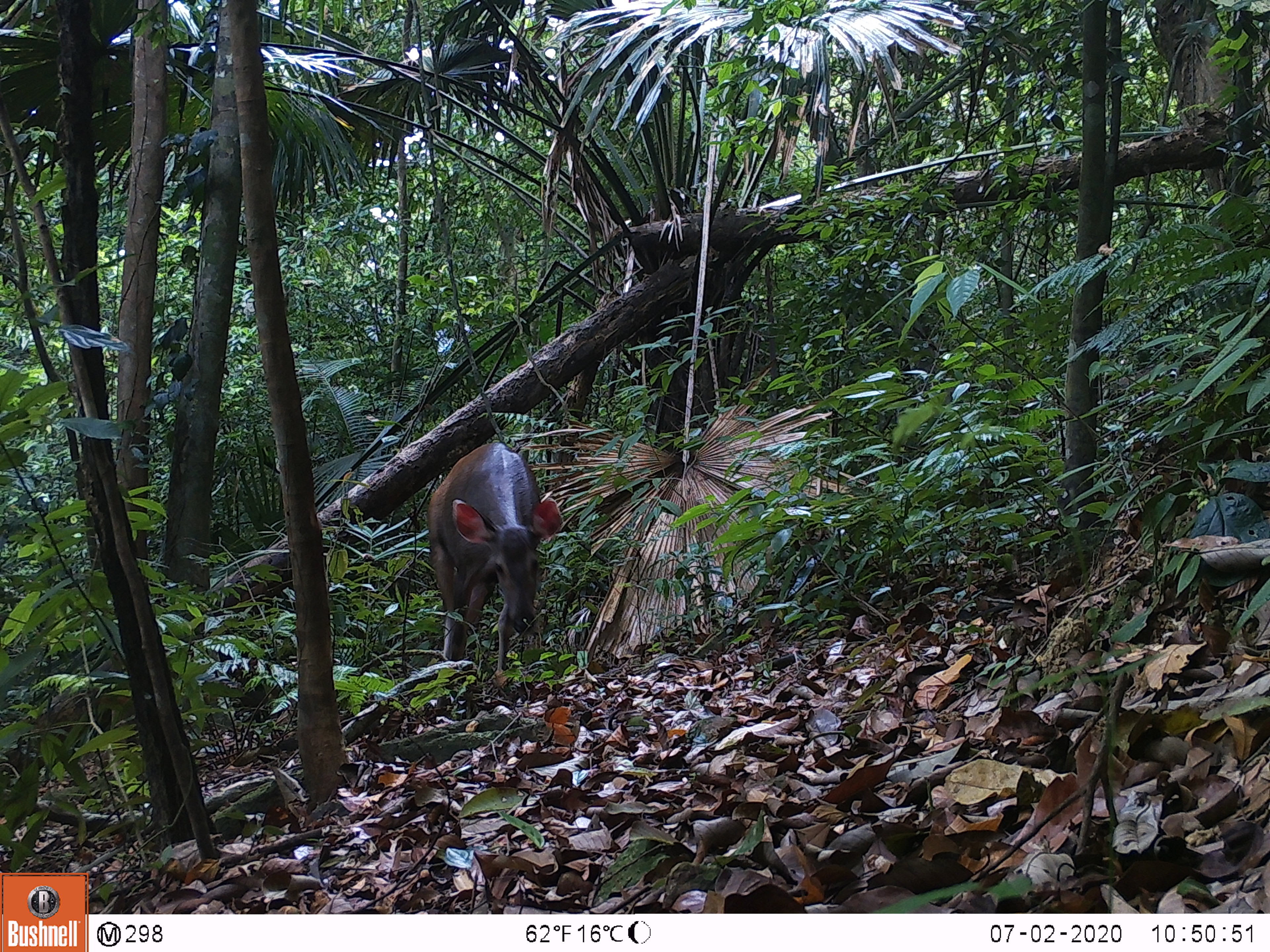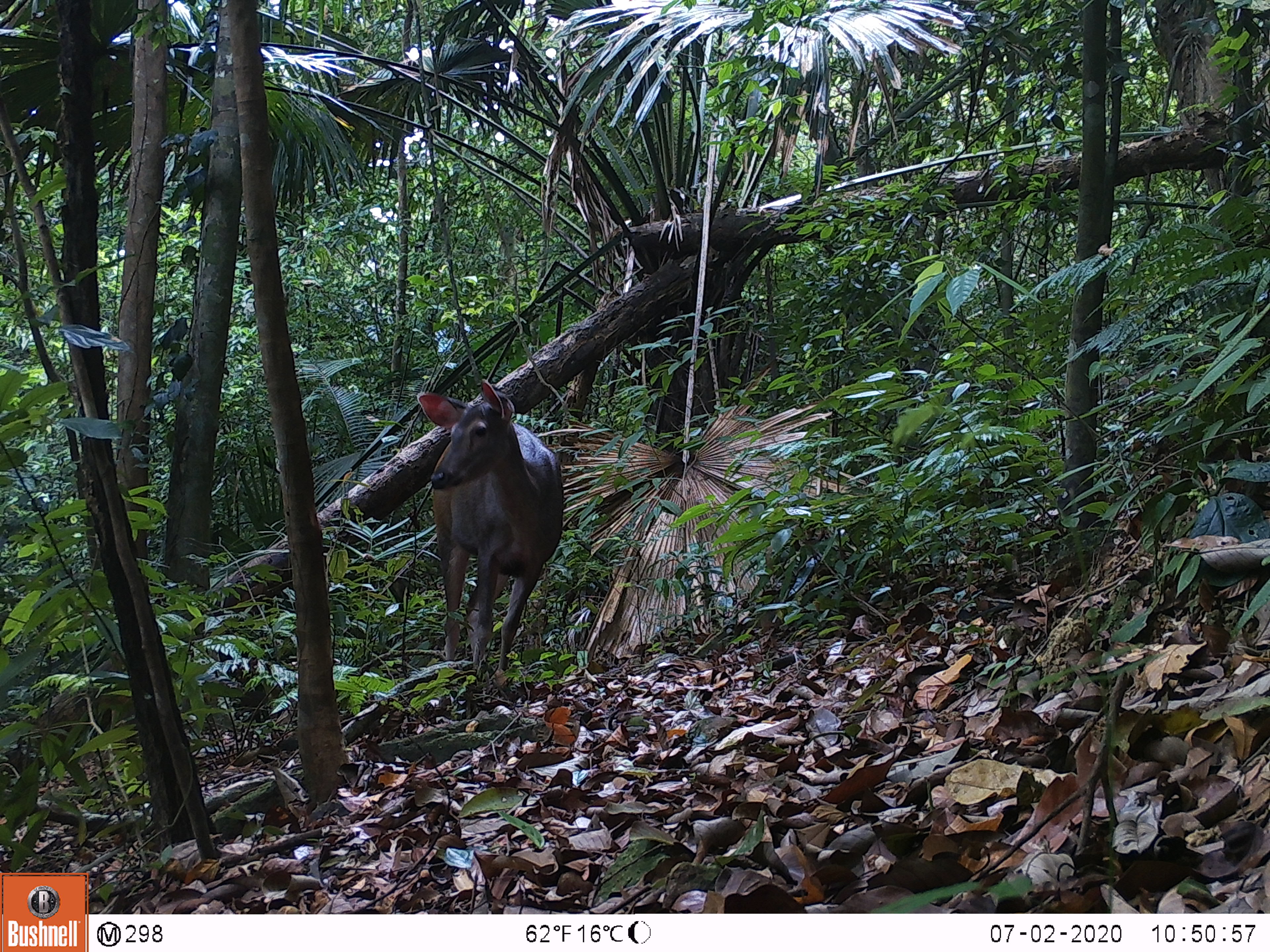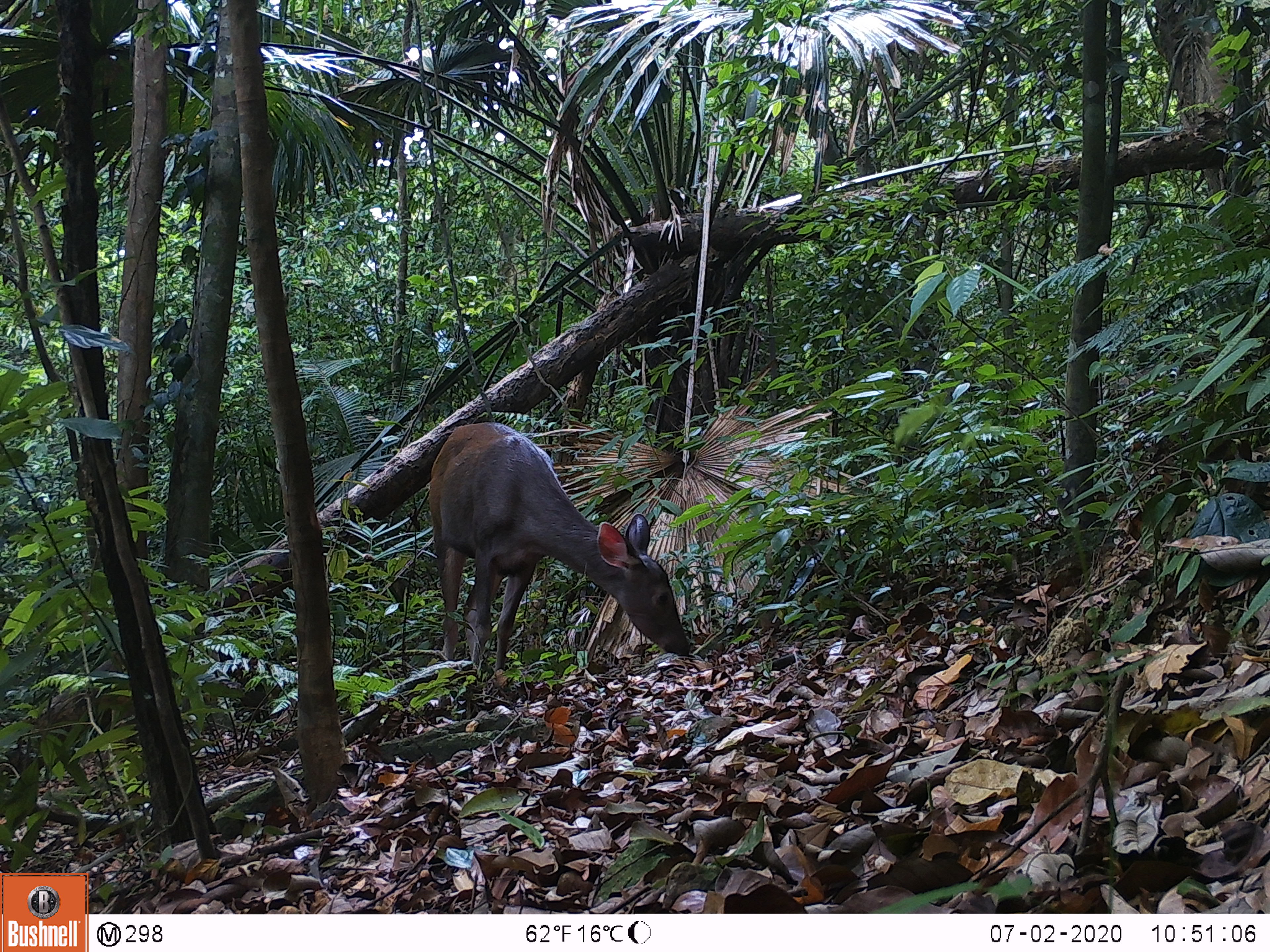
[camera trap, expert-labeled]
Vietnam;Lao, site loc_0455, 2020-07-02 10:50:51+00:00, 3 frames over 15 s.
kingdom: Animalia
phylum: Chordata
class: Mammalia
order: Artiodactyla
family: Cervidae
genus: Rusa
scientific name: Rusa unicolor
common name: sambar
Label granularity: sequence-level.